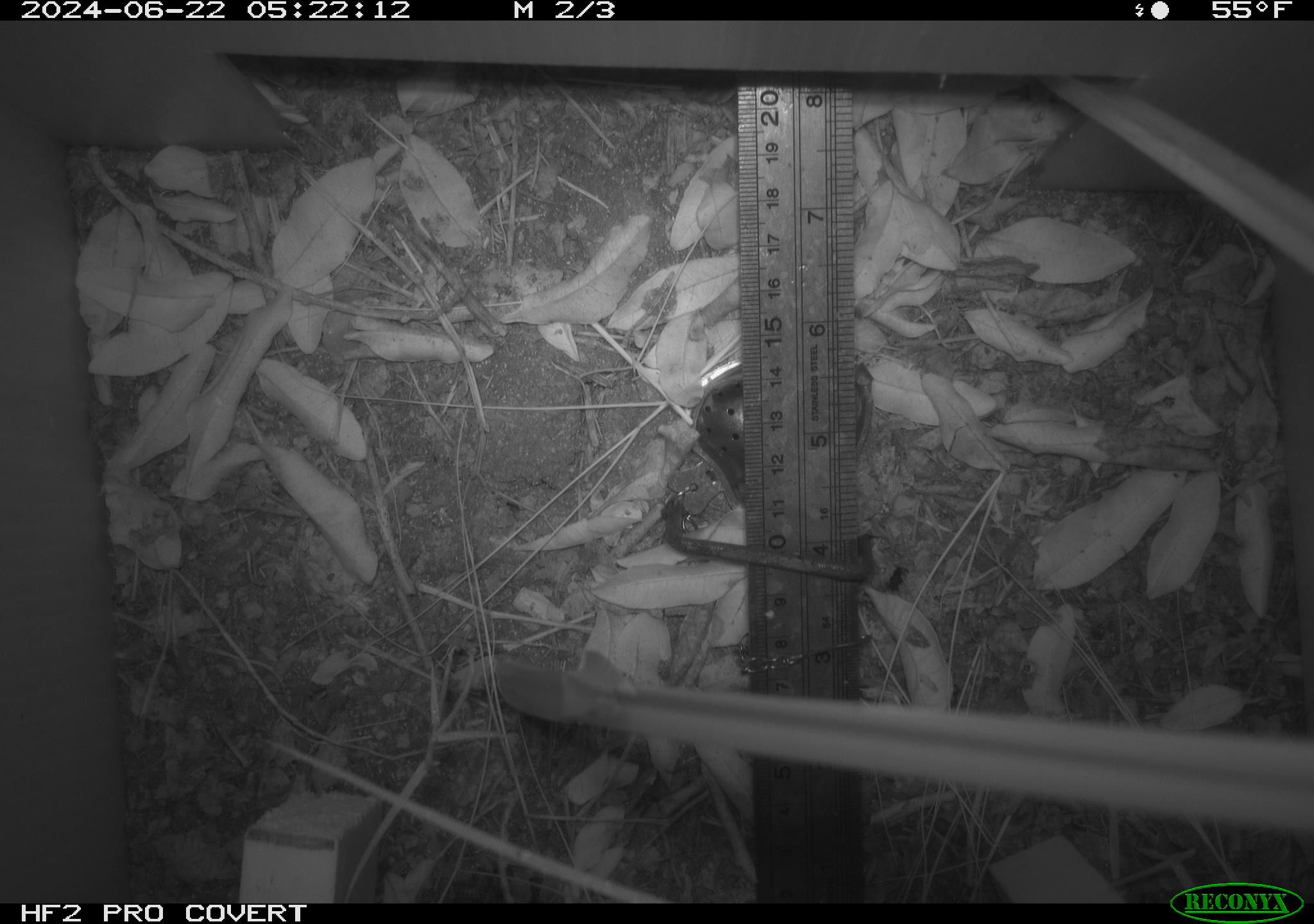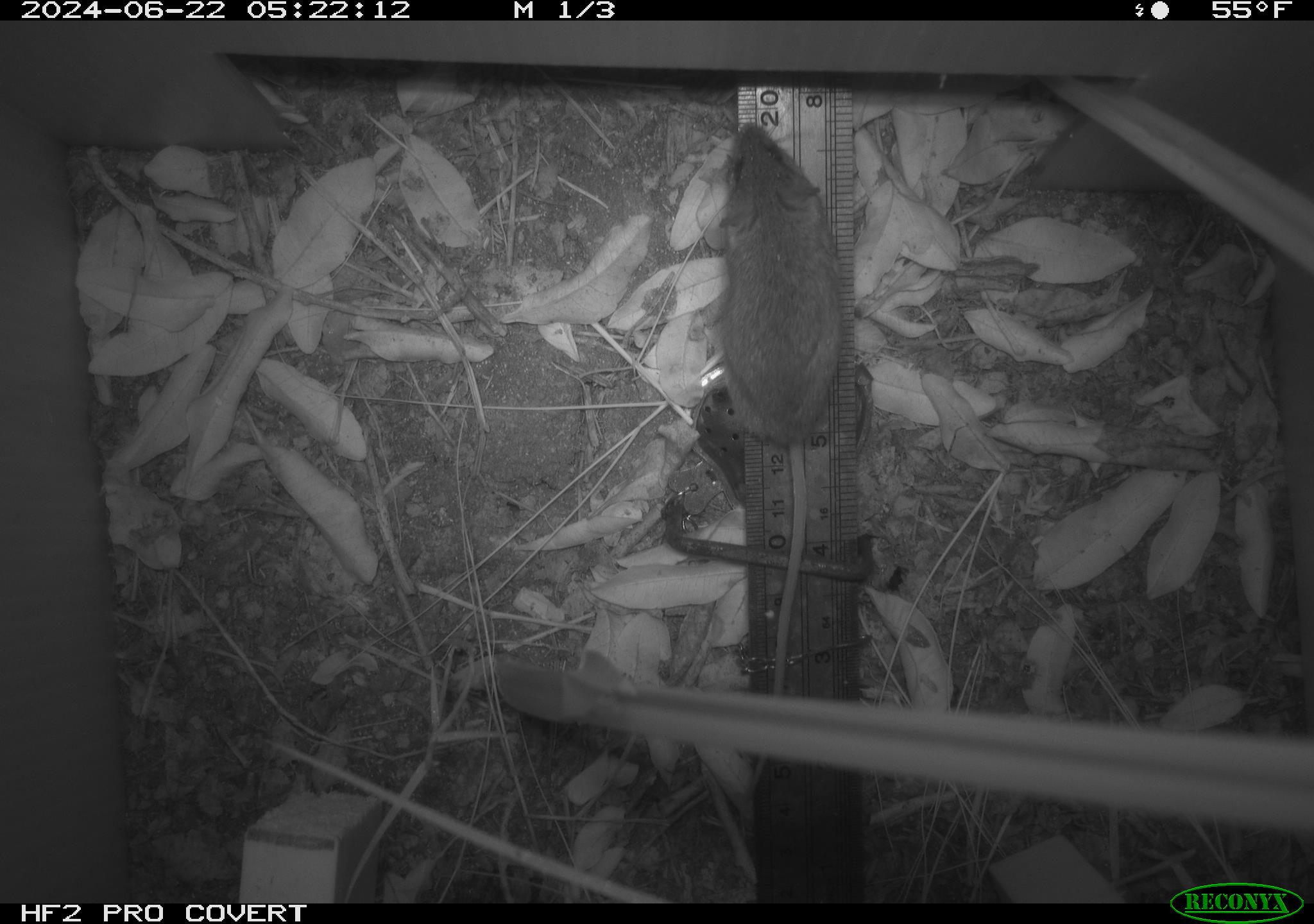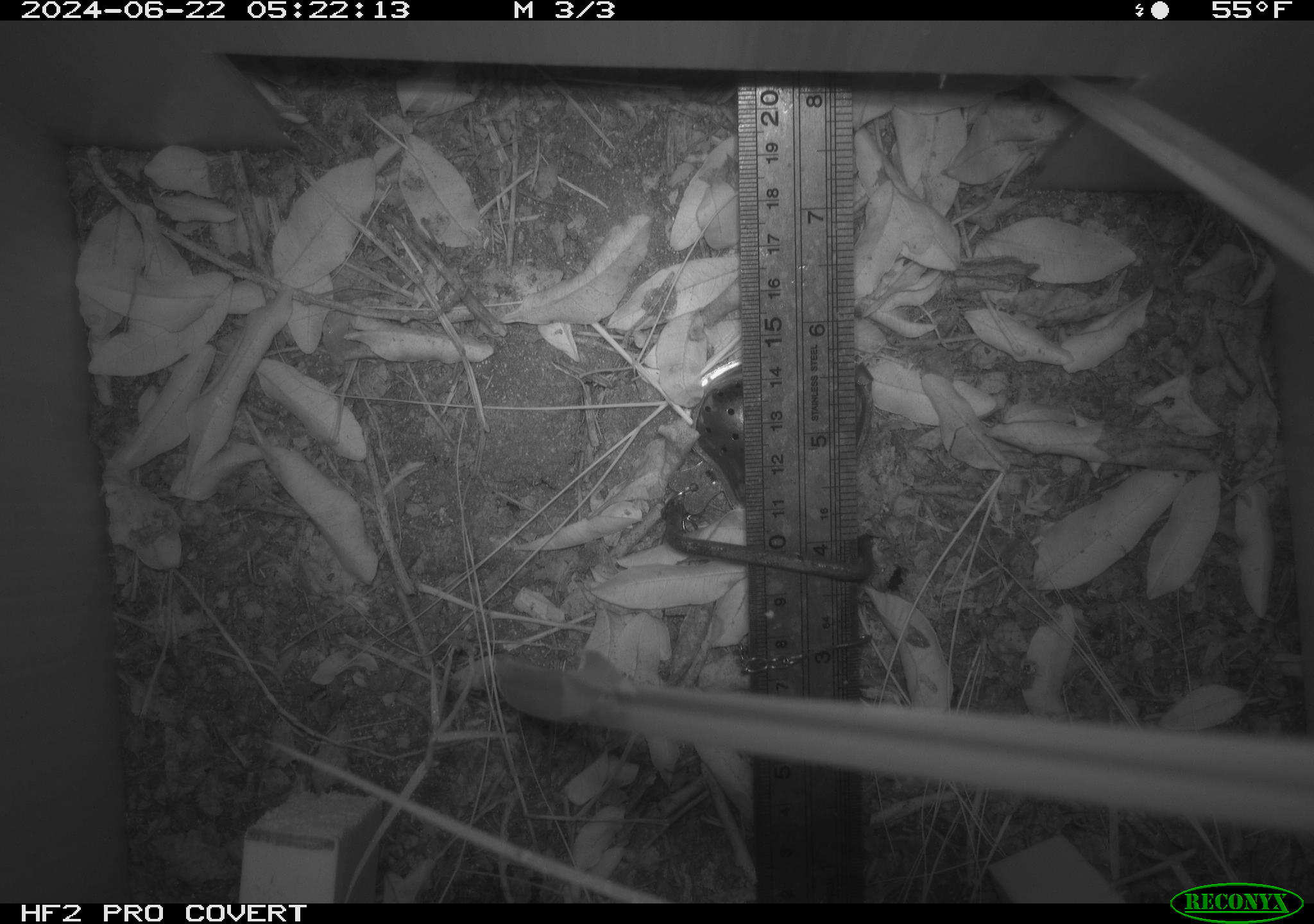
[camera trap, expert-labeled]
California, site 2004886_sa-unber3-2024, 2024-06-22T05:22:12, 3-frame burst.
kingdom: Animalia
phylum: Chordata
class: Mammalia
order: Rodentia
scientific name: Rodentia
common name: mouse species